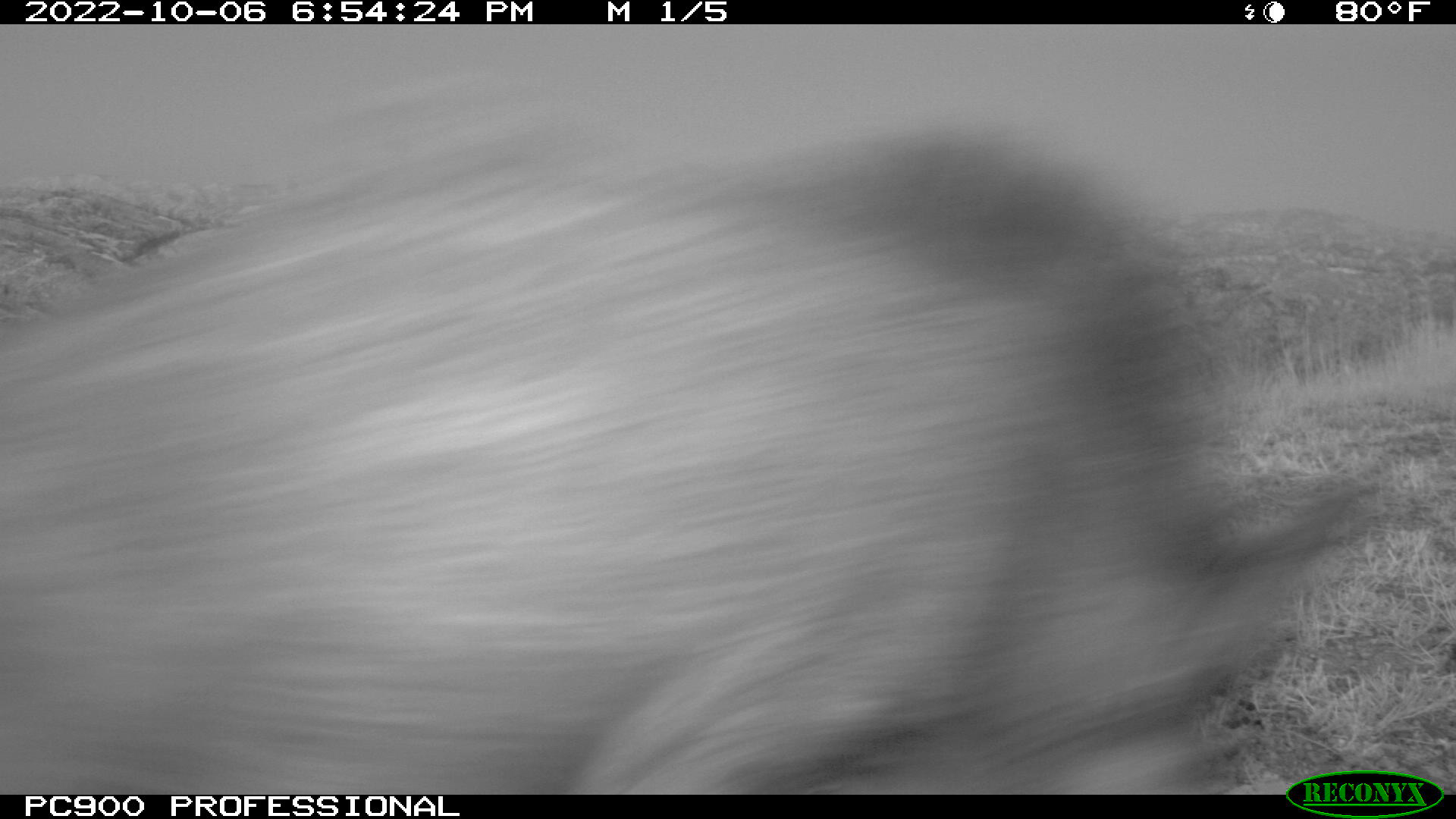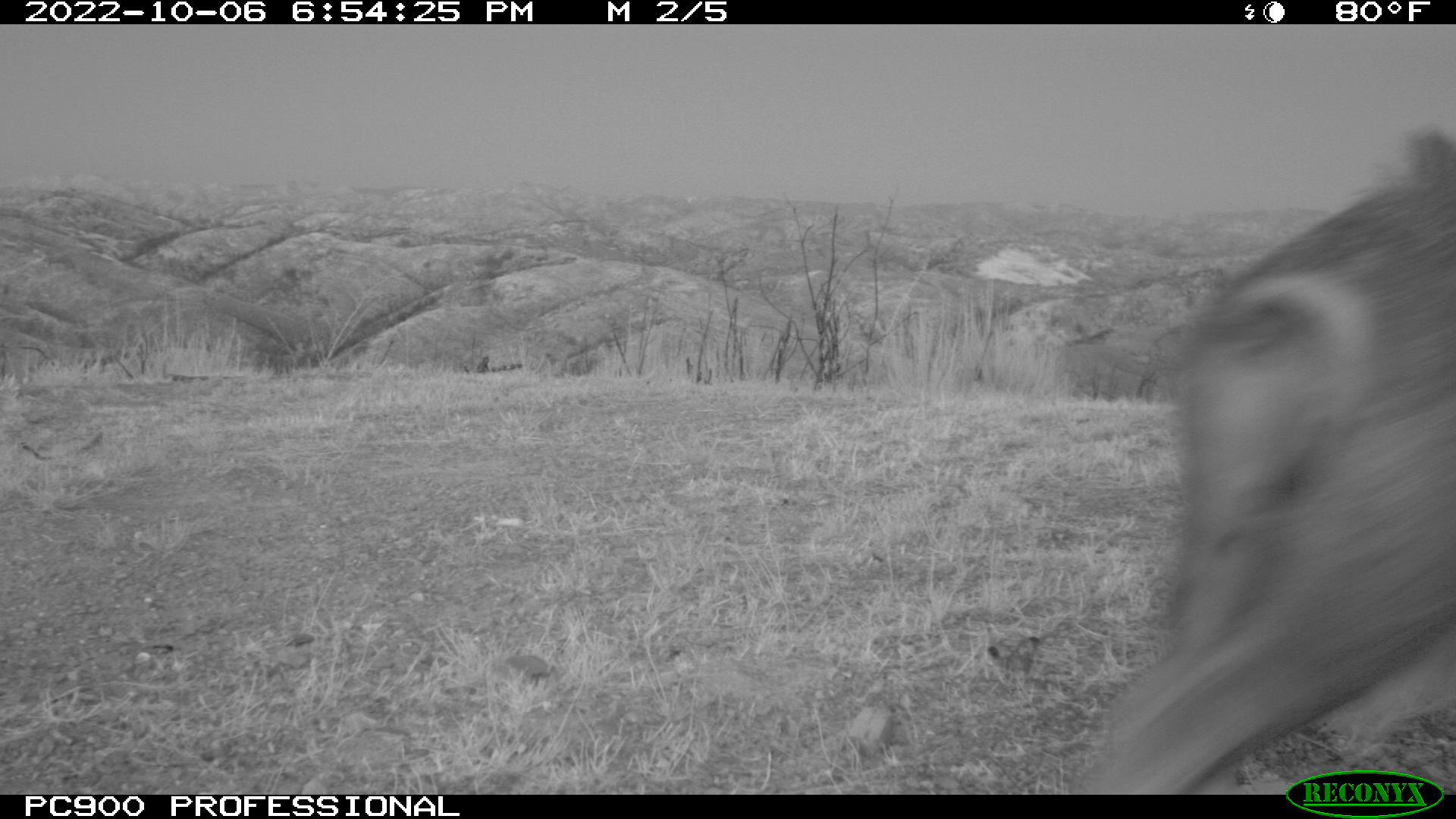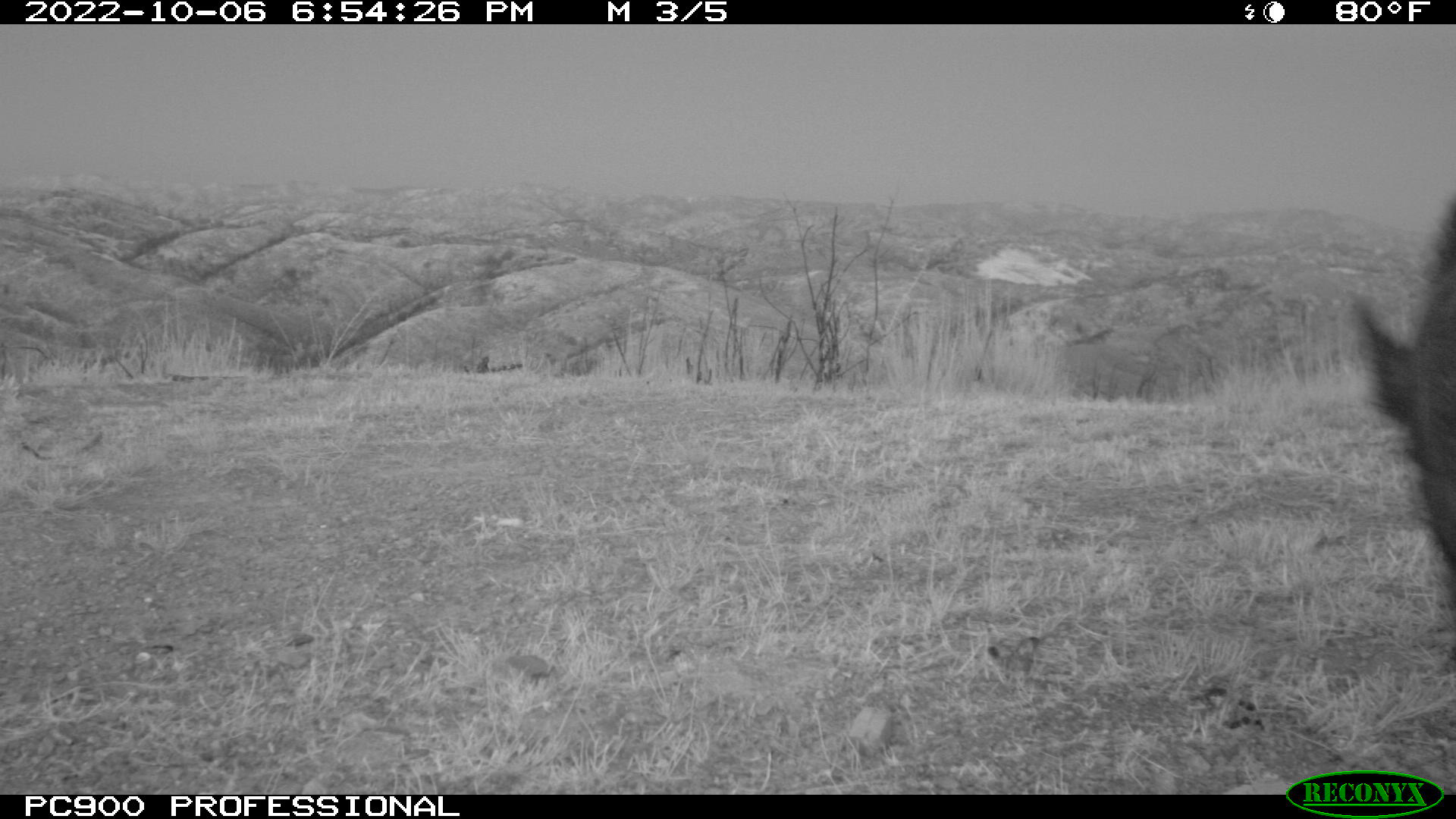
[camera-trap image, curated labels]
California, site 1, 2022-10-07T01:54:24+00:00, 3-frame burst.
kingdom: Animalia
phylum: Chordata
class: Mammalia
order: Artiodactyla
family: Suidae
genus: Sus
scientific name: Sus scrofa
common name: wild boar